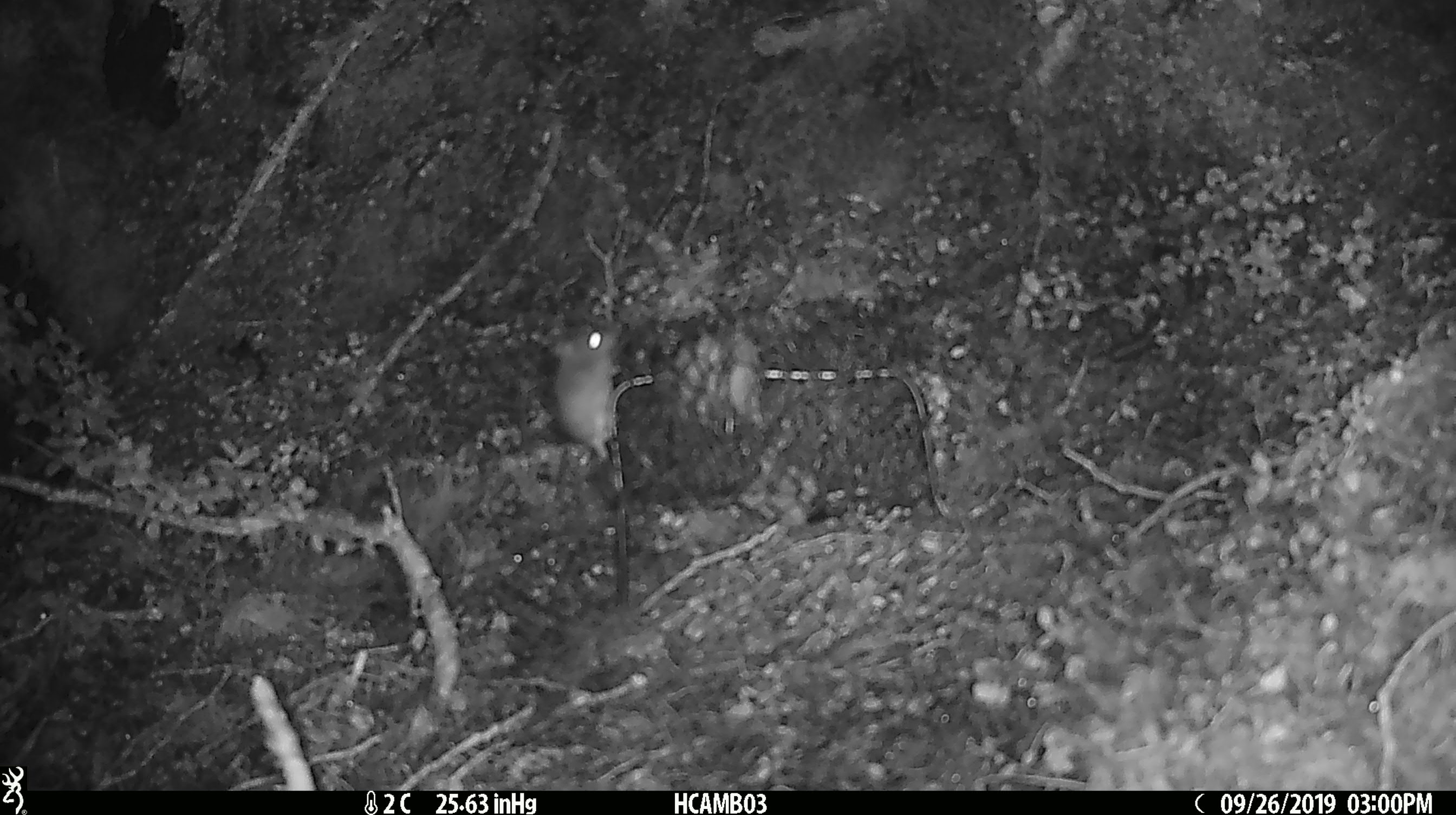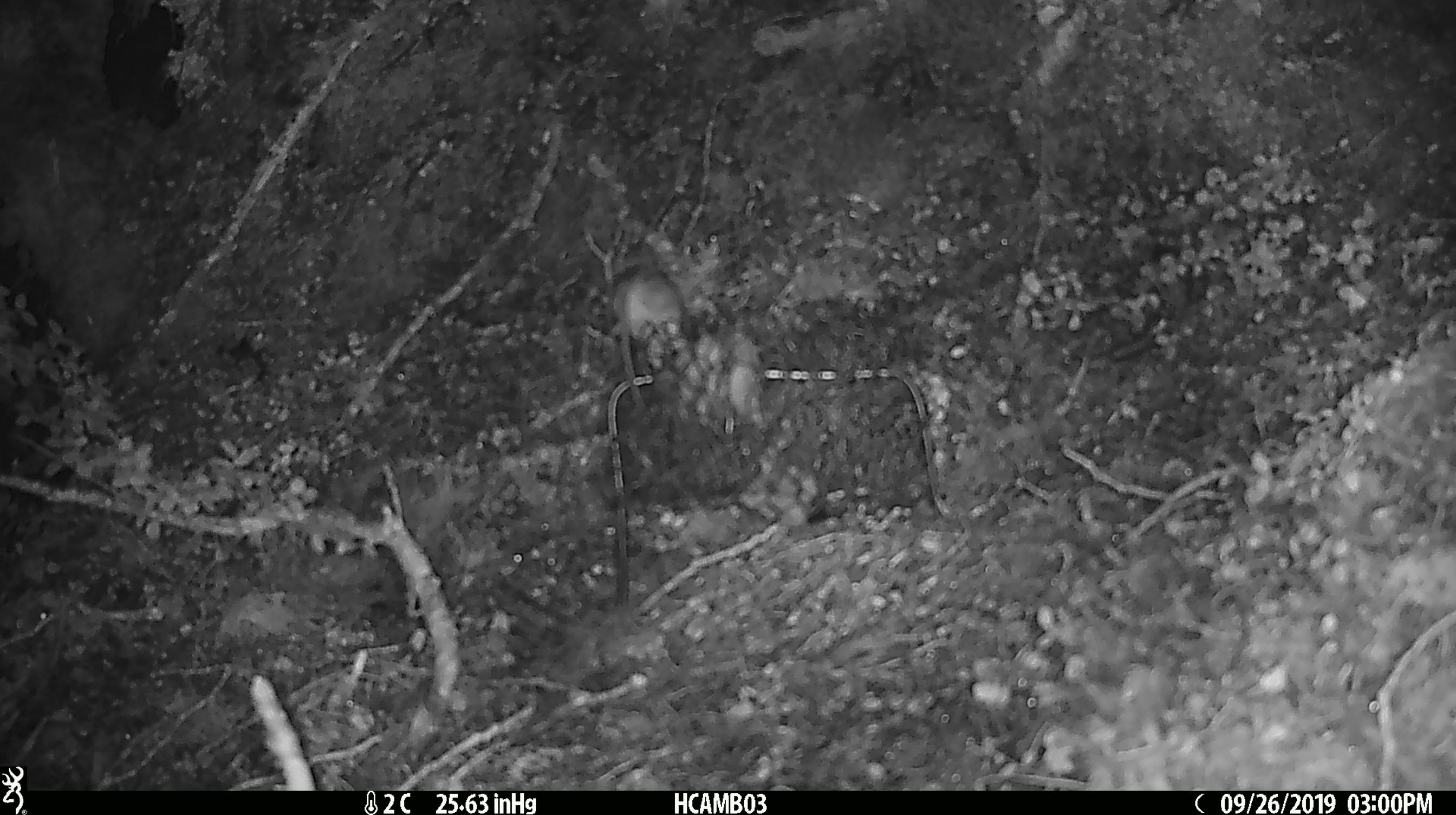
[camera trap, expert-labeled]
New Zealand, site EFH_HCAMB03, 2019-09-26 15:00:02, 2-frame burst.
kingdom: Animalia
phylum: Chordata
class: Mammalia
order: Rodentia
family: Muridae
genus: Mus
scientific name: Mus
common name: mouse